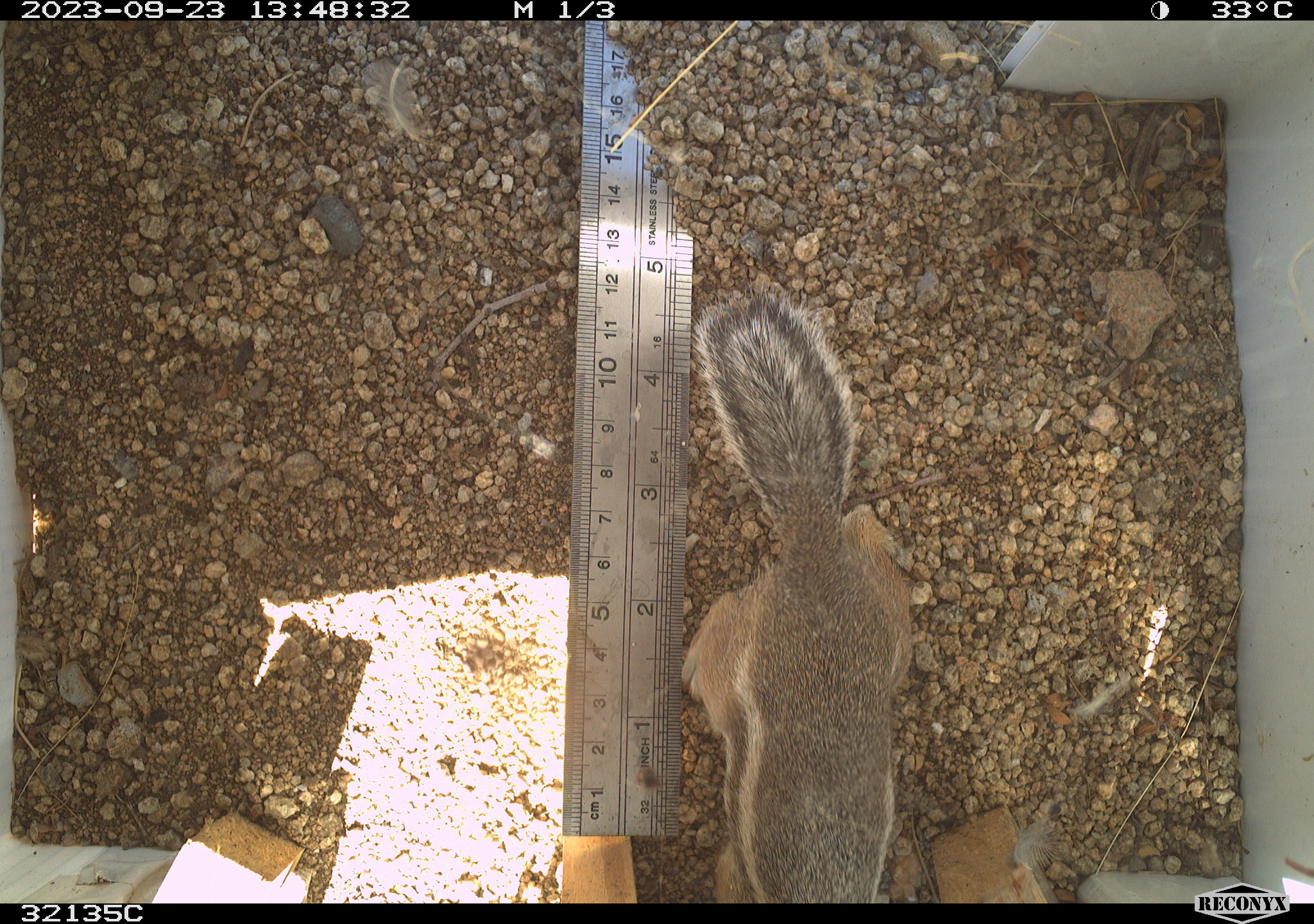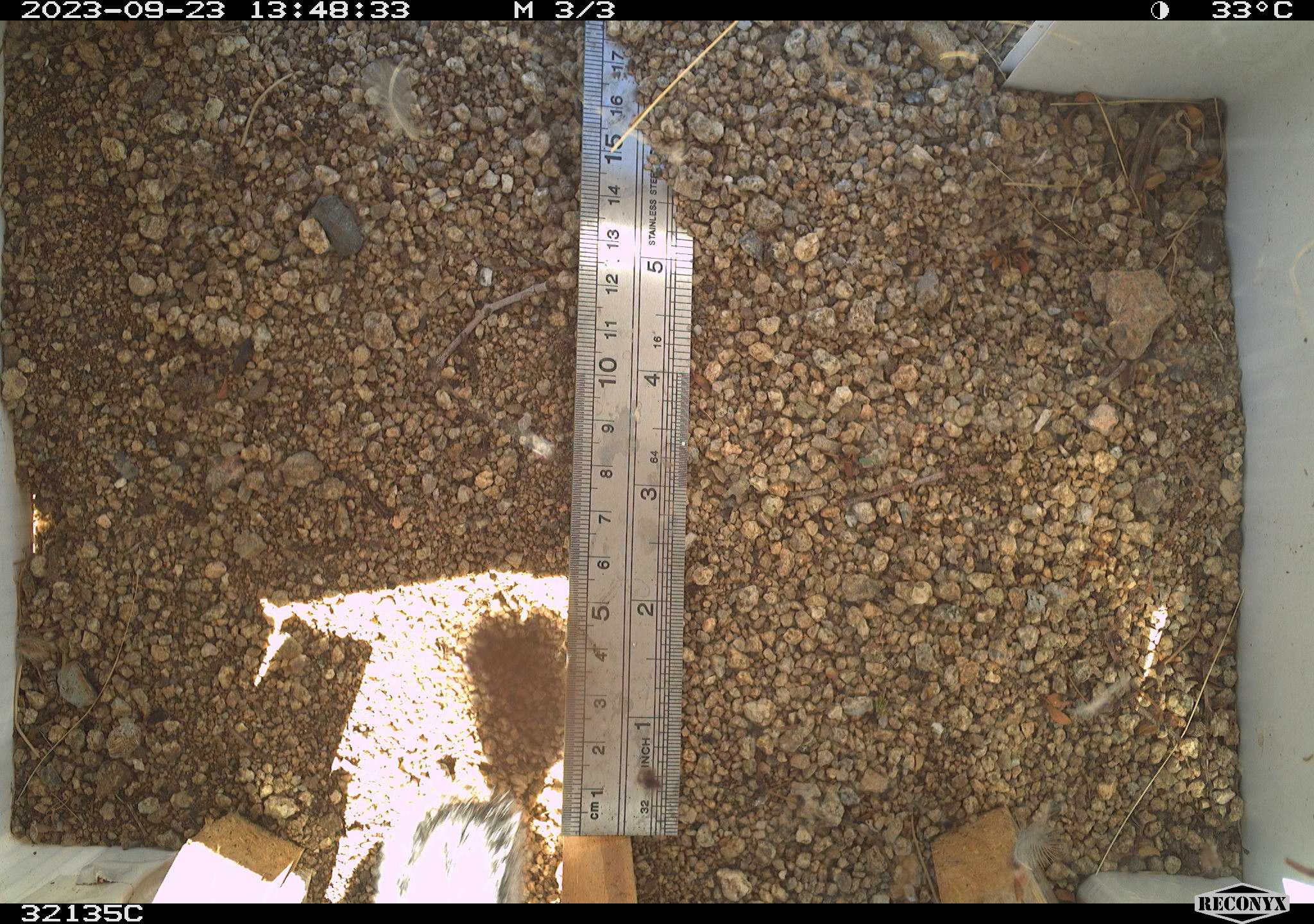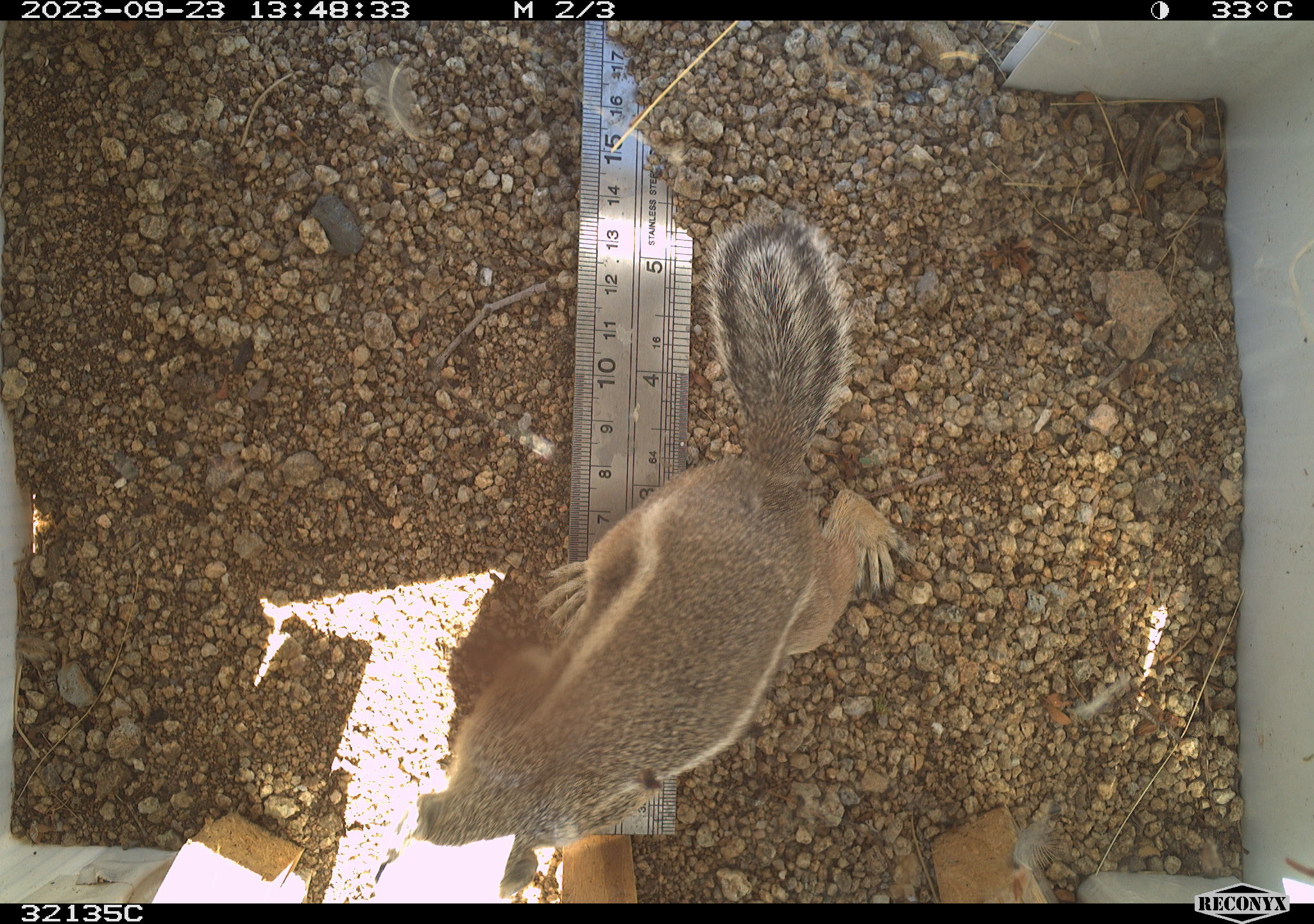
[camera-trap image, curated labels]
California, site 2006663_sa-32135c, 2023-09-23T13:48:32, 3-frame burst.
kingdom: Animalia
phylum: Chordata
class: Mammalia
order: Rodentia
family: Sciuridae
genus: Ammospermophilus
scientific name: Ammospermophilus leucurus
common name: white-tailed antelope squirrel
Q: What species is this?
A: White-tailed antelope squirrel (Ammospermophilus leucurus).